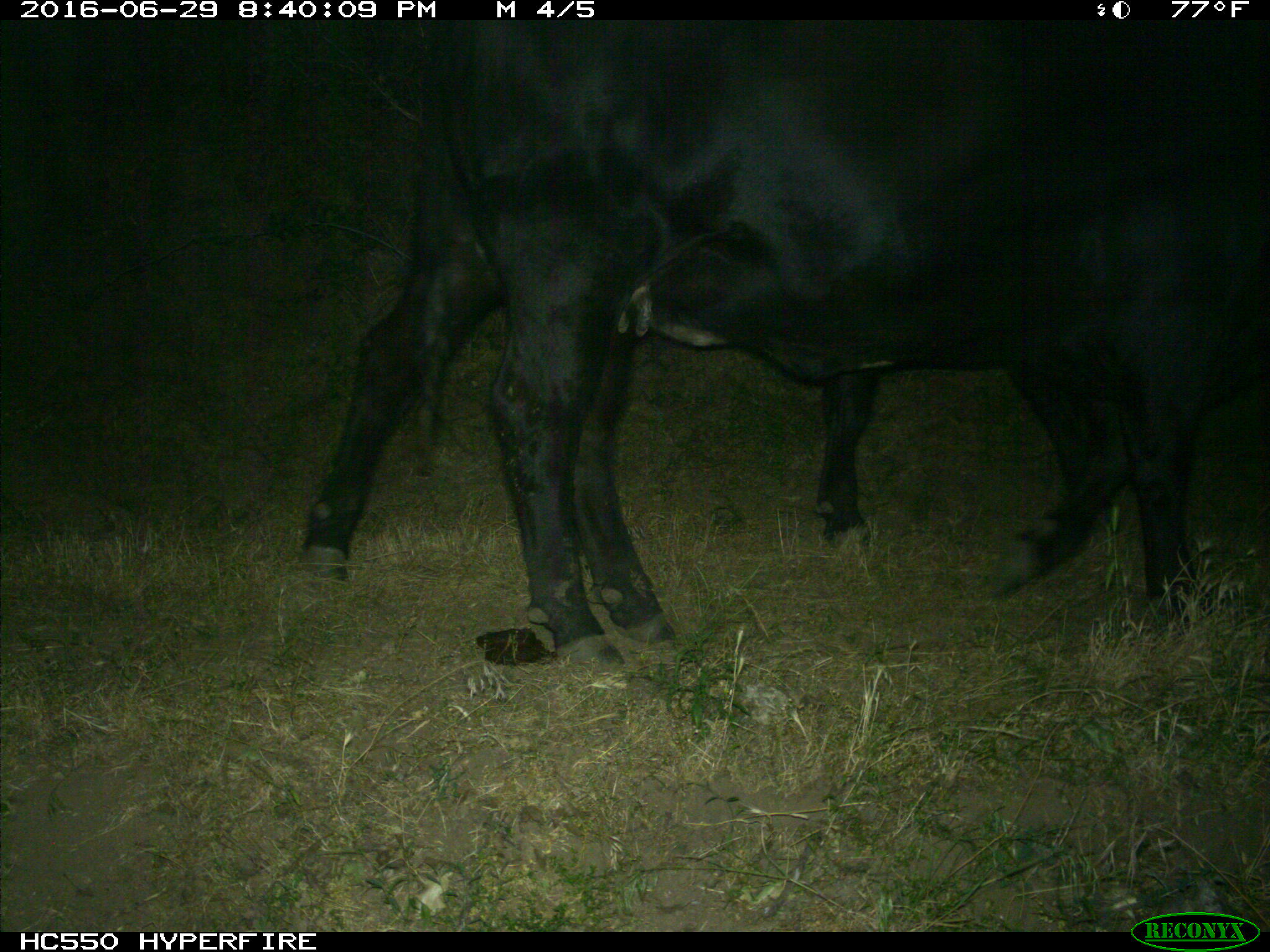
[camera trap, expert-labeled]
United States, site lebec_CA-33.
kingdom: Animalia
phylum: Chordata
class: Mammalia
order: Artiodactyla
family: Bovidae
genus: Bos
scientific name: Bos taurus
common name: domestic cow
Bos taurus (domestic cow).